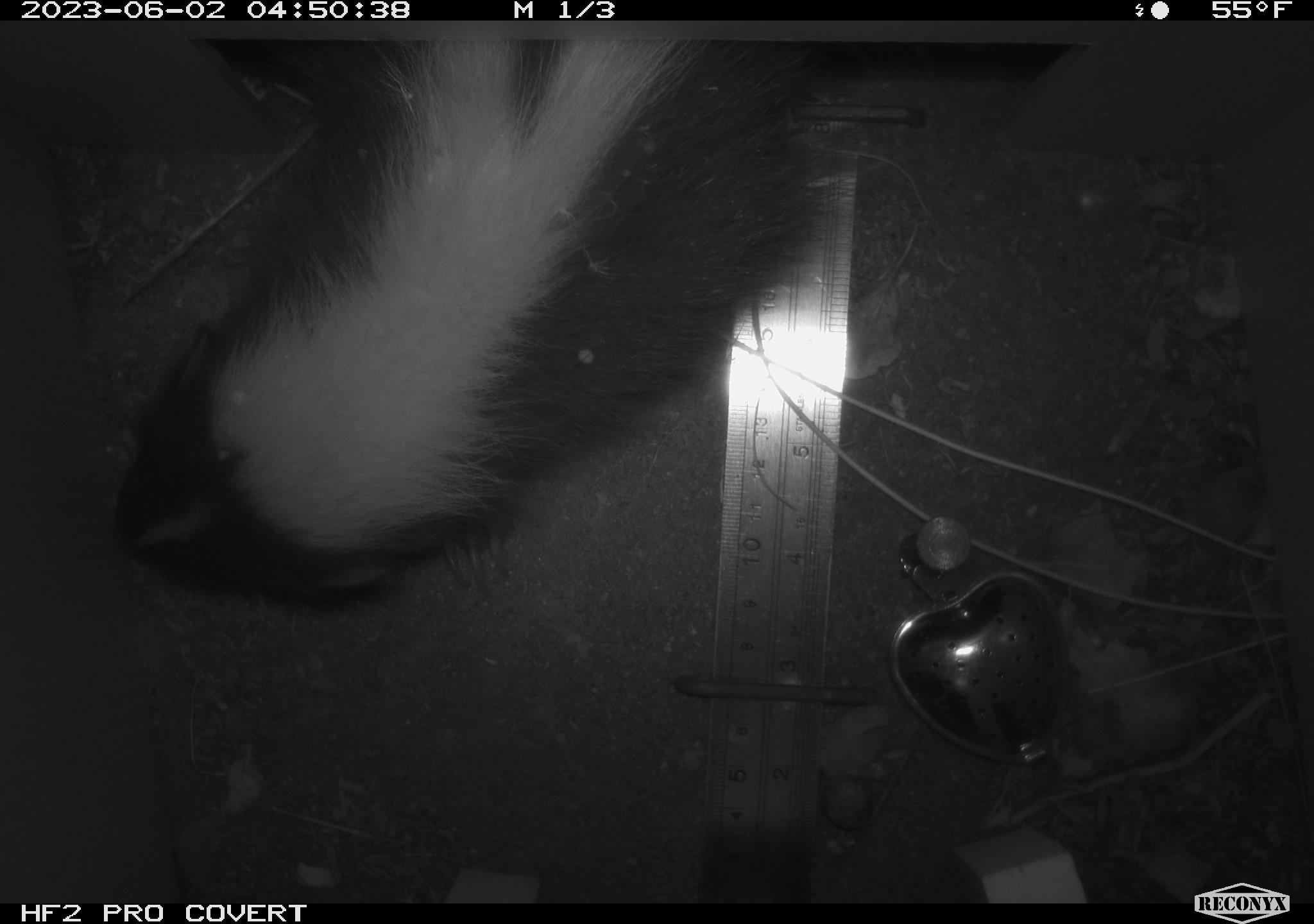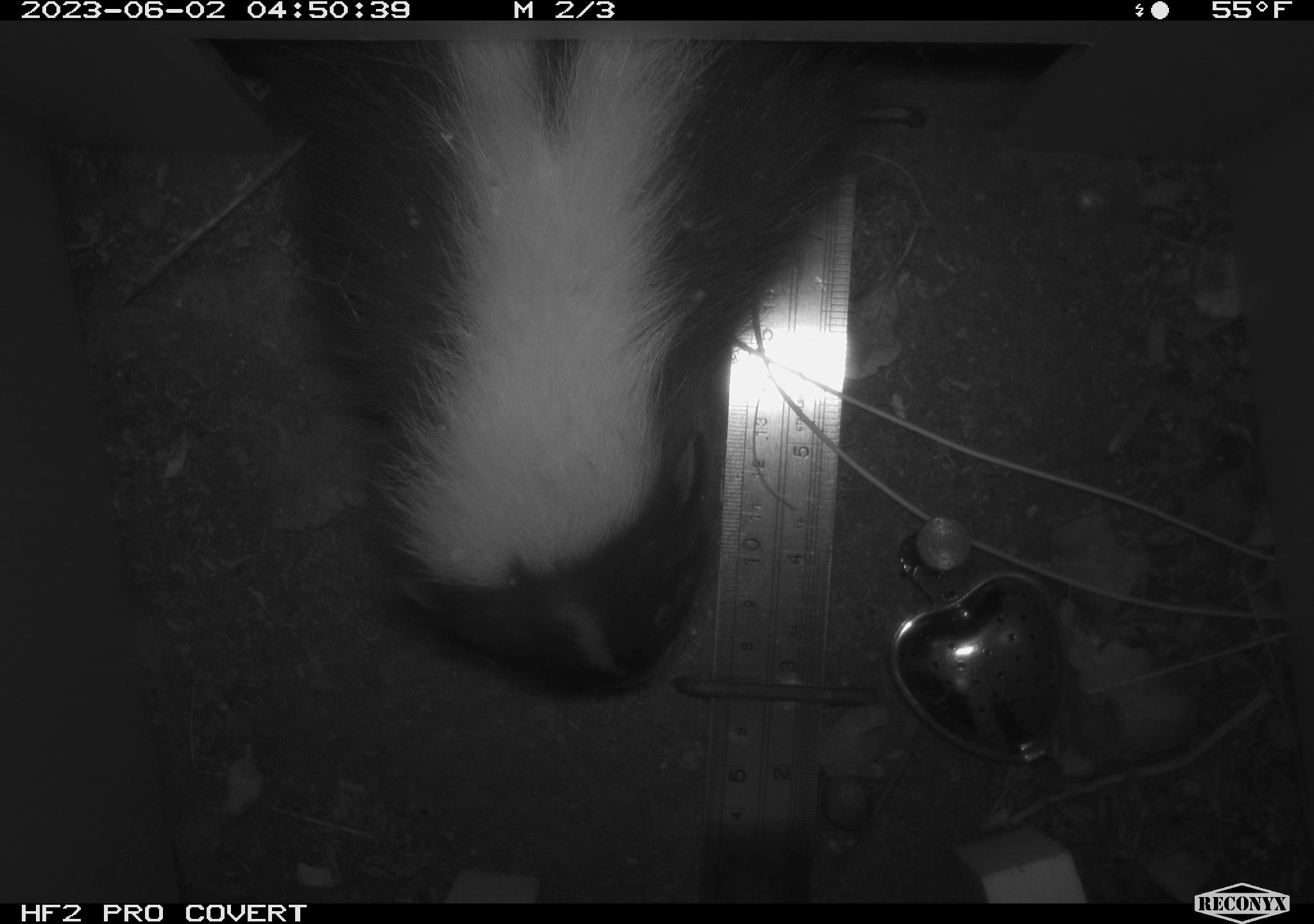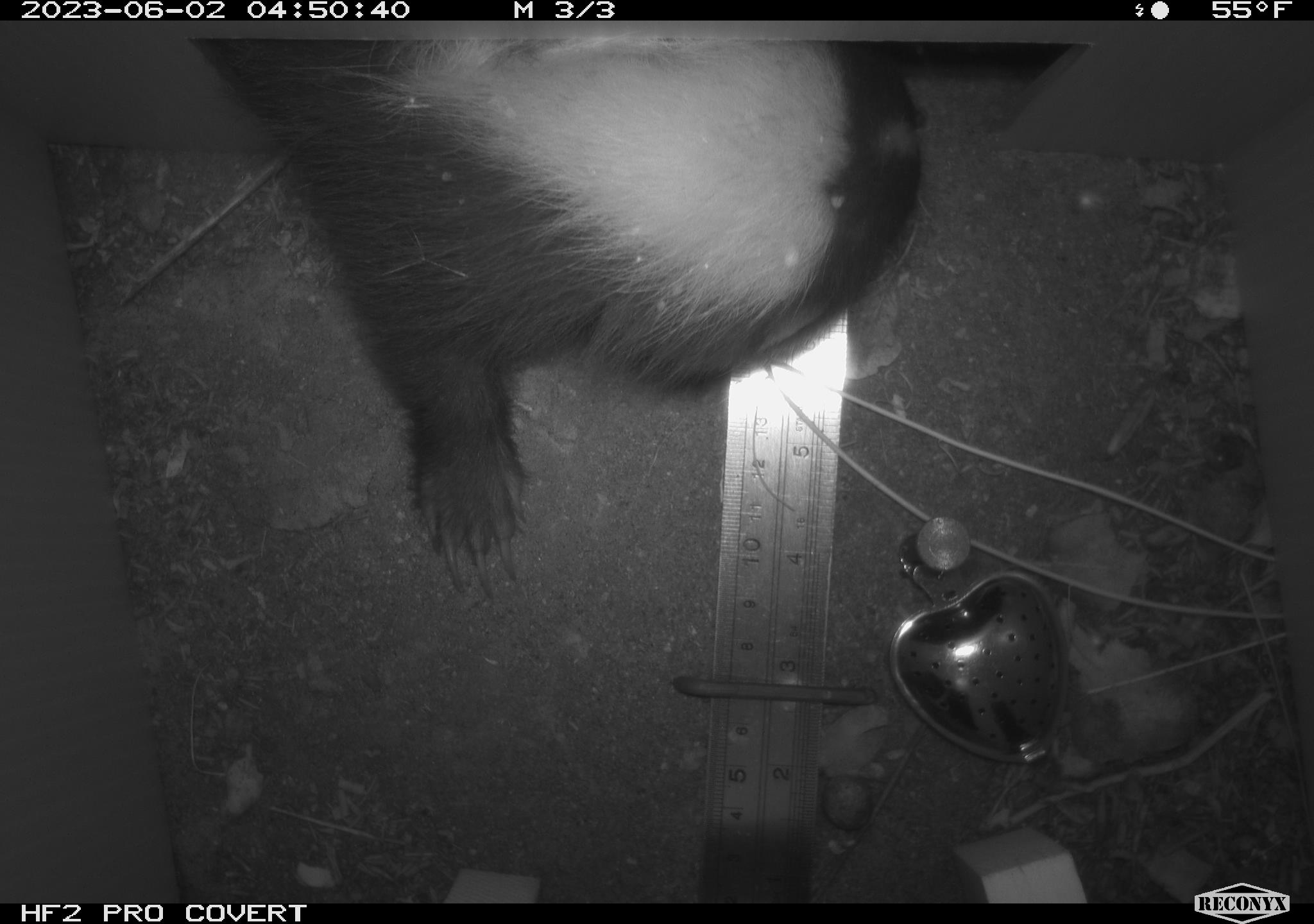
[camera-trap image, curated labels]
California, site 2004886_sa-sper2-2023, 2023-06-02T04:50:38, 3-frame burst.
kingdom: Animalia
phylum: Chordata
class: Mammalia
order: Carnivora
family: Mephitidae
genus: Mephitis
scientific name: Mephitis mephitis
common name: striped skunk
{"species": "striped skunk (Mephitis mephitis)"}